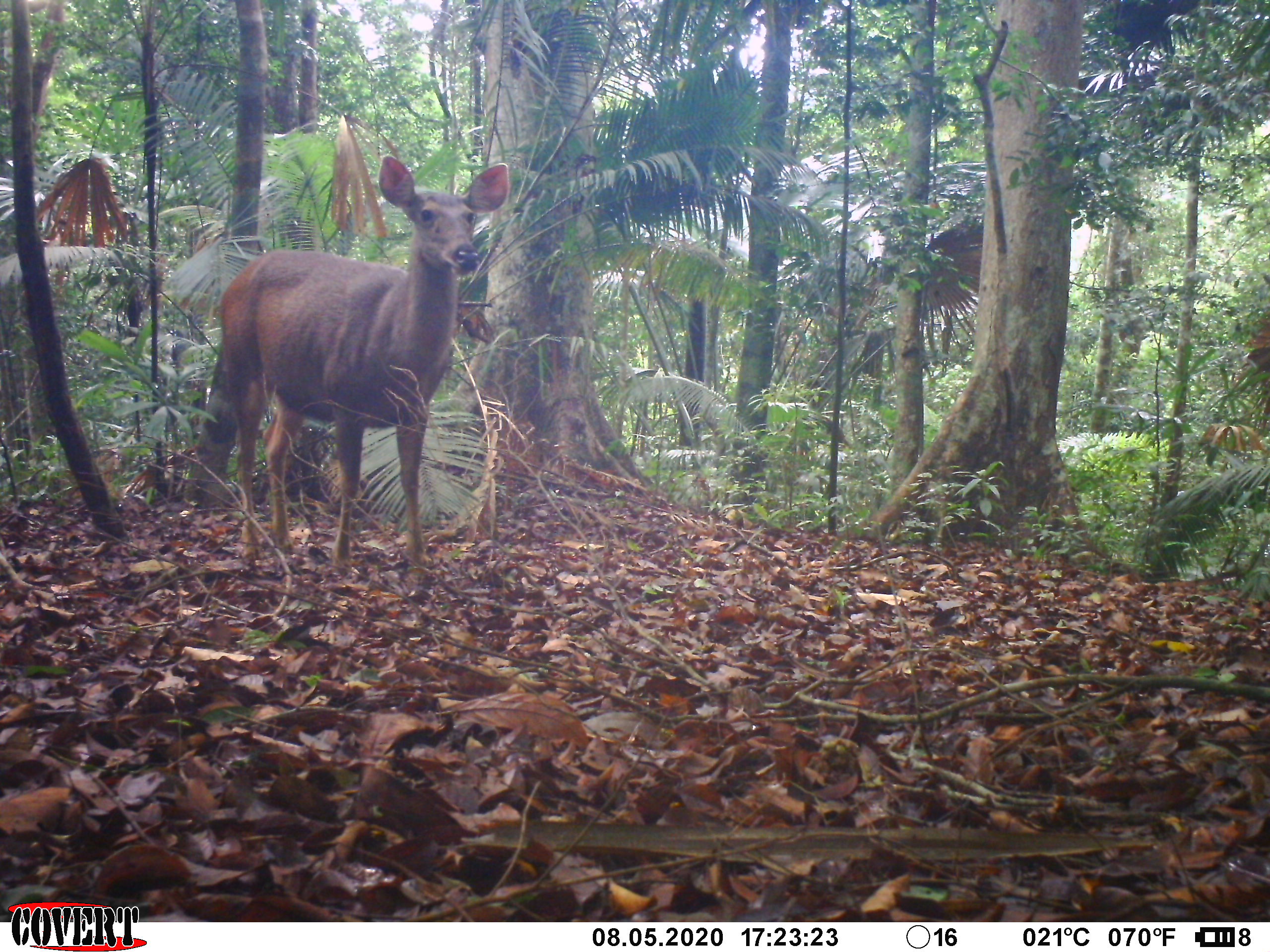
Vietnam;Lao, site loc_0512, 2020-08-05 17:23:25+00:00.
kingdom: Animalia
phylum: Chordata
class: Mammalia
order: Artiodactyla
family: Cervidae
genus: Rusa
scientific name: Rusa unicolor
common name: sambar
Sambar (Rusa unicolor). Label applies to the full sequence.